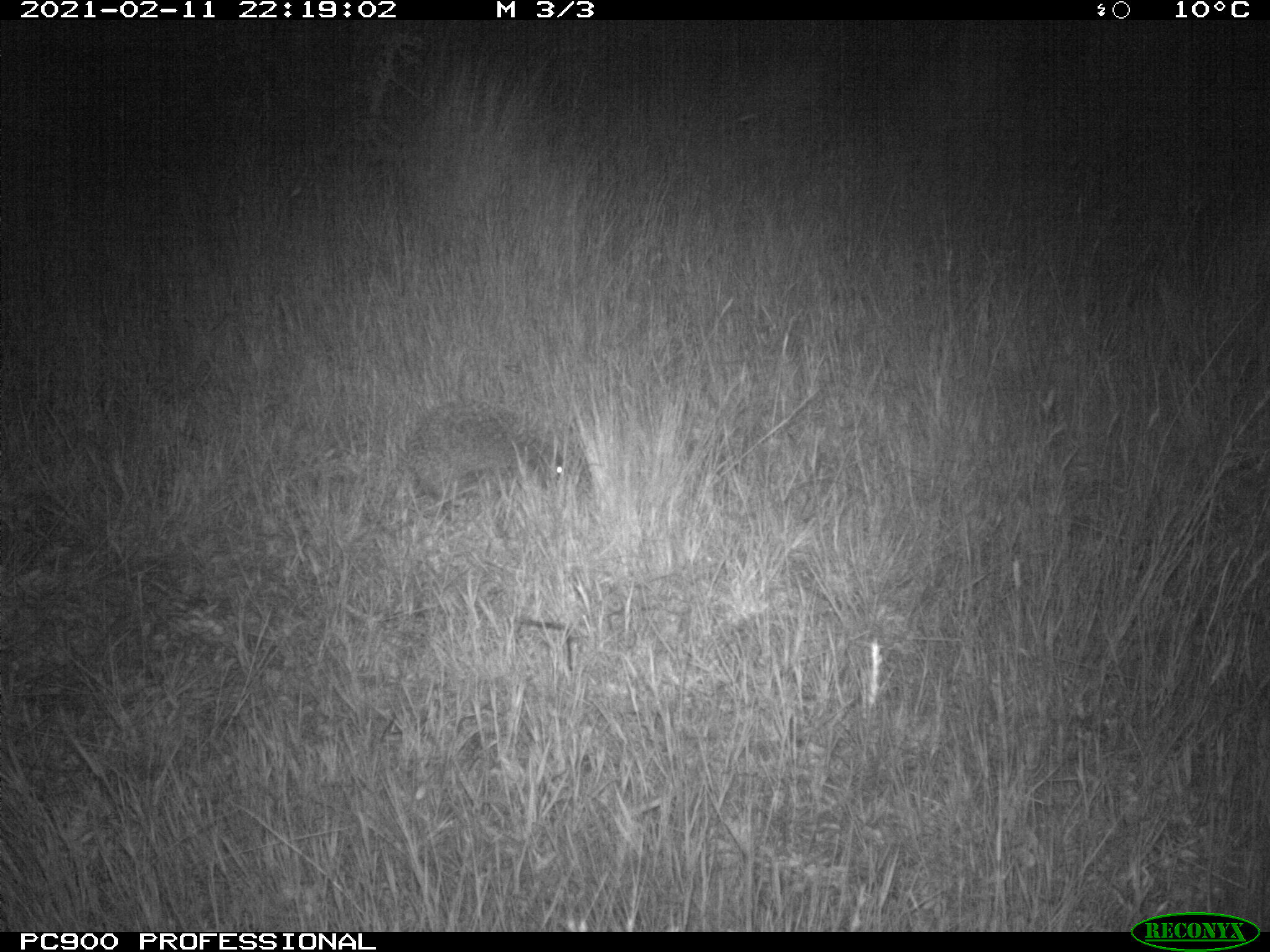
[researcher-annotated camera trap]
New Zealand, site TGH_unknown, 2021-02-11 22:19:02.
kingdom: Animalia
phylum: Chordata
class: Mammalia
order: Eulipotyphla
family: Erinaceidae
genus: Erinaceus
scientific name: Erinaceus europaeus europaeus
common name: european hedgehog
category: hedgehog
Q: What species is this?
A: Hedgehog (european hedgehog) (Erinaceus europaeus europaeus).